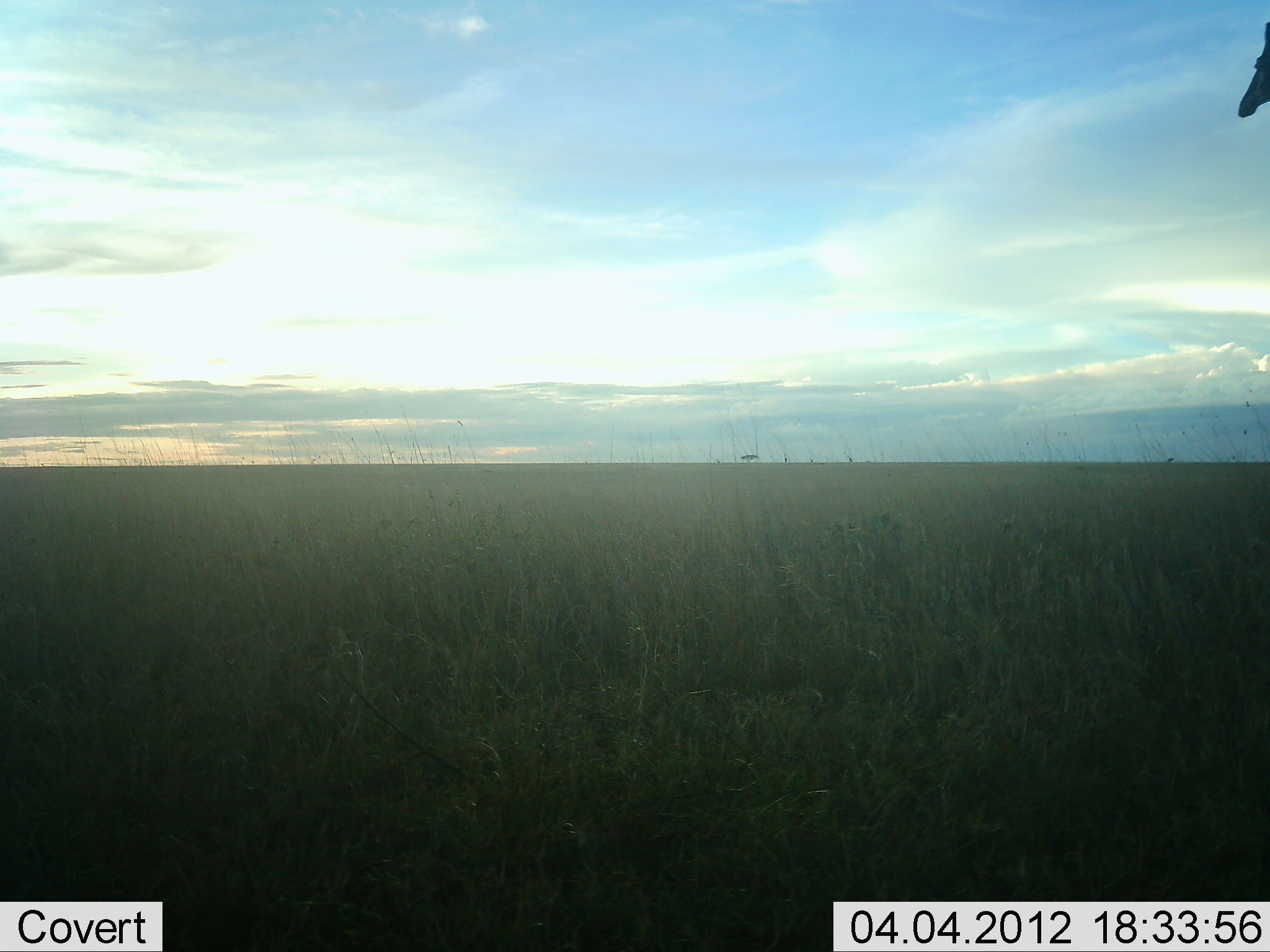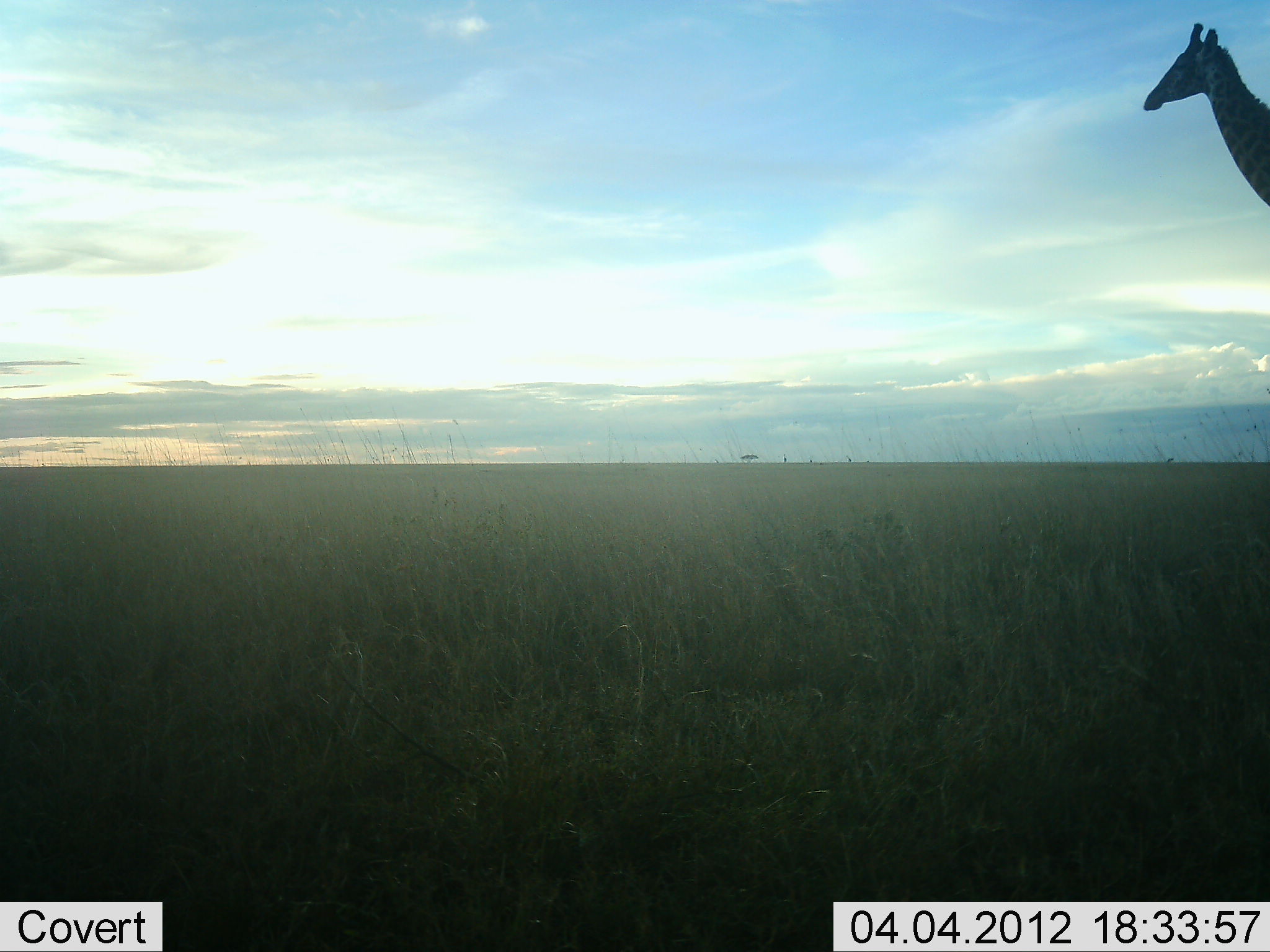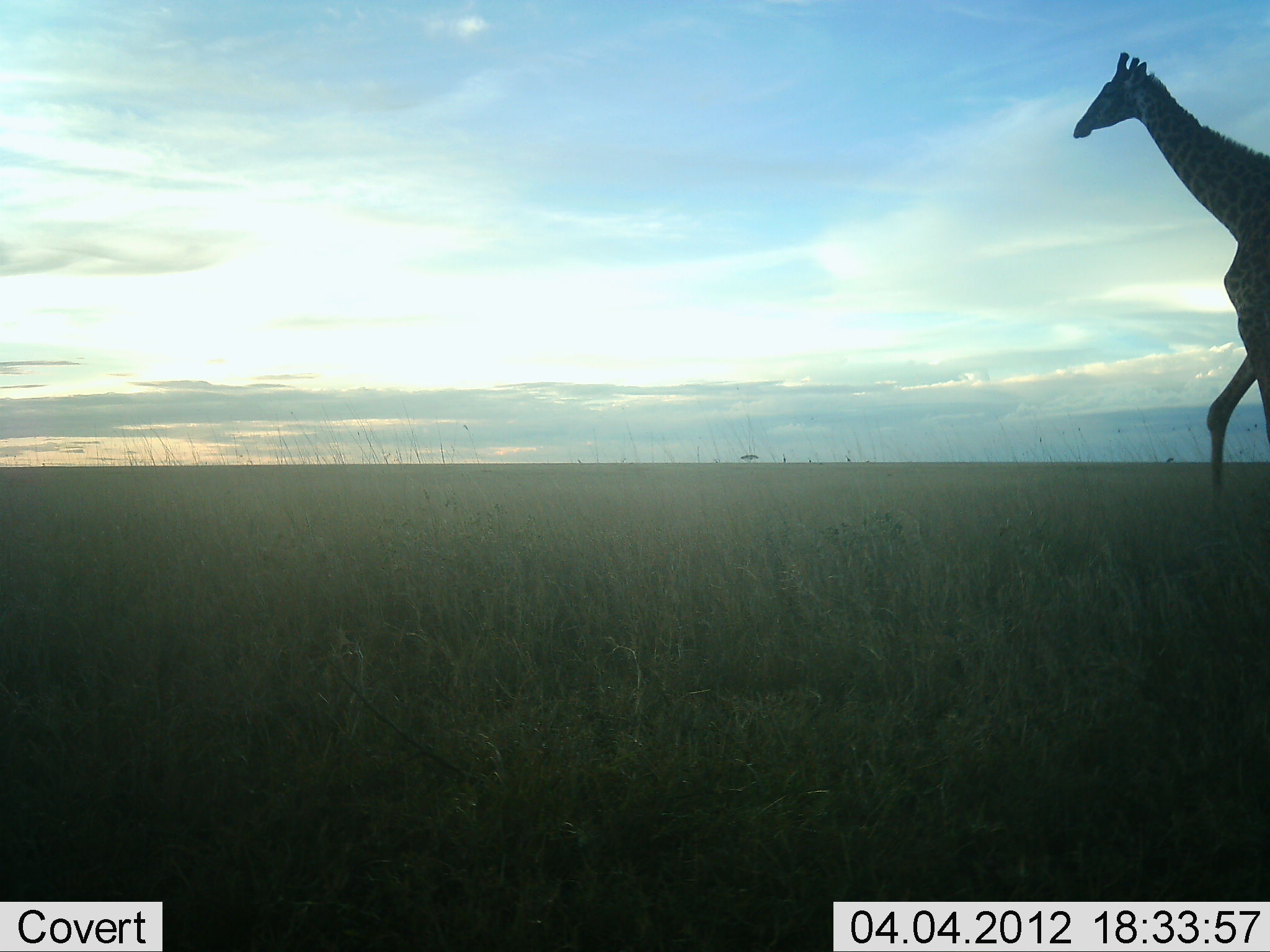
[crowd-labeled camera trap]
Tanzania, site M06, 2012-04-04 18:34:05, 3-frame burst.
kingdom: Animalia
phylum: Chordata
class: Mammalia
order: Artiodactyla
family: Giraffidae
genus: Giraffa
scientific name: Giraffa camelopardalis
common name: giraffe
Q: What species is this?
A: Giraffe (Giraffa camelopardalis).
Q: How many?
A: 1.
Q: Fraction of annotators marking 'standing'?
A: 8%.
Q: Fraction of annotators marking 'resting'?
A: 0%.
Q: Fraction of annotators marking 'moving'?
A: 92%.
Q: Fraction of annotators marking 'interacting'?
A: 0%.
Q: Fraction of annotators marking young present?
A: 0%.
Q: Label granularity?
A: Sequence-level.